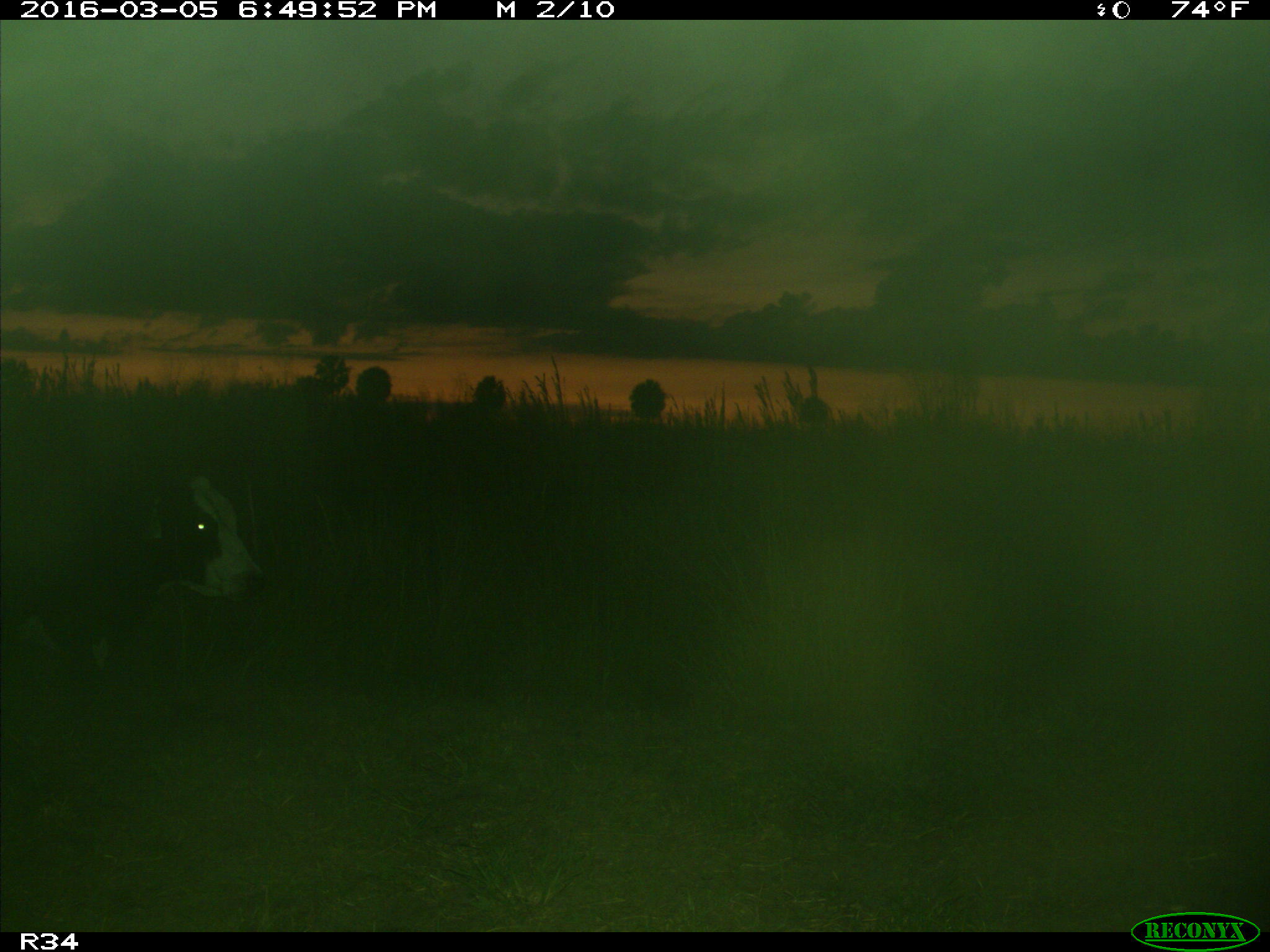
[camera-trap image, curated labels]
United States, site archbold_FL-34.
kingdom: Animalia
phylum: Chordata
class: Mammalia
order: Artiodactyla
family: Bovidae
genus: Bos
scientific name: Bos taurus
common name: domestic cow